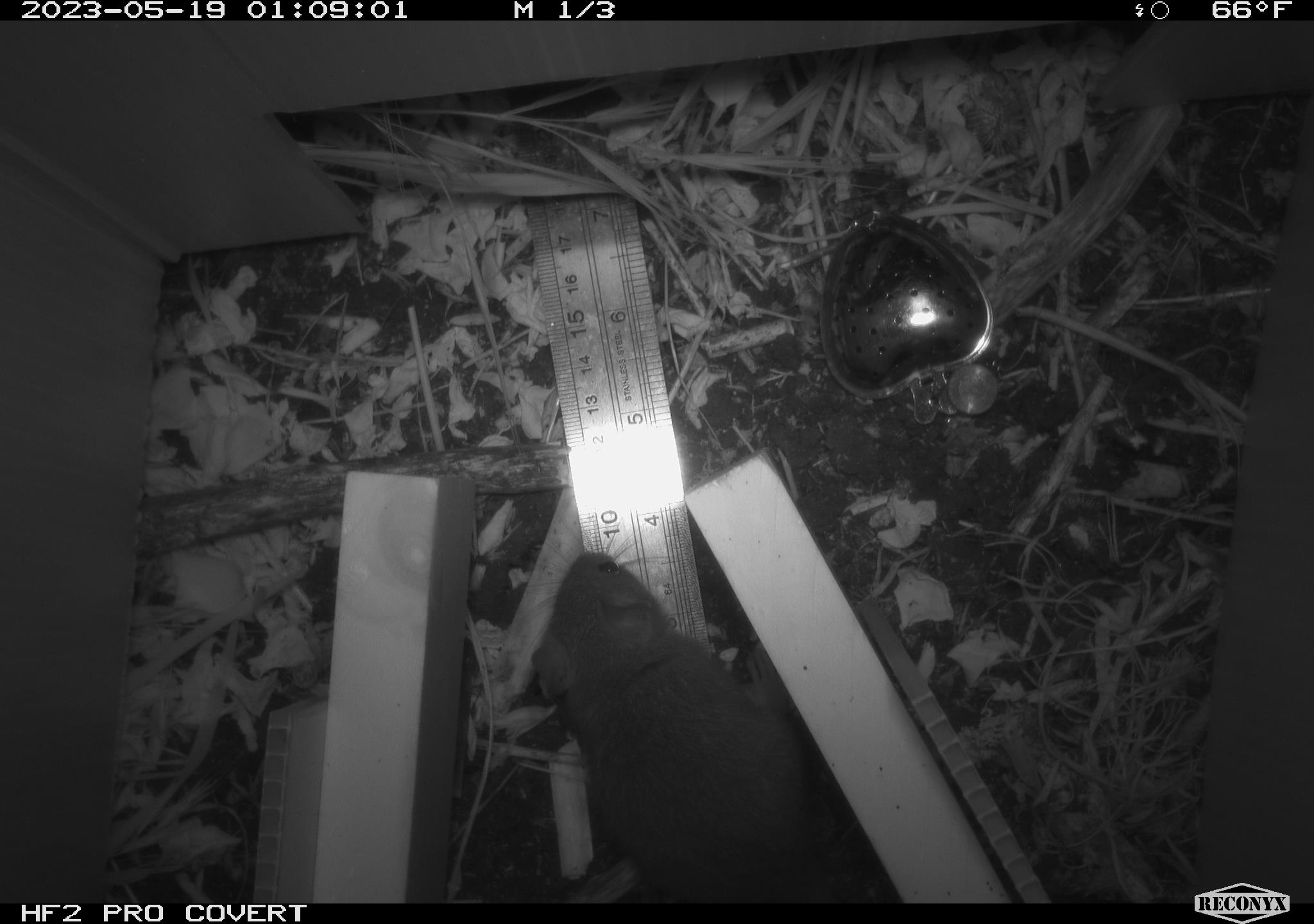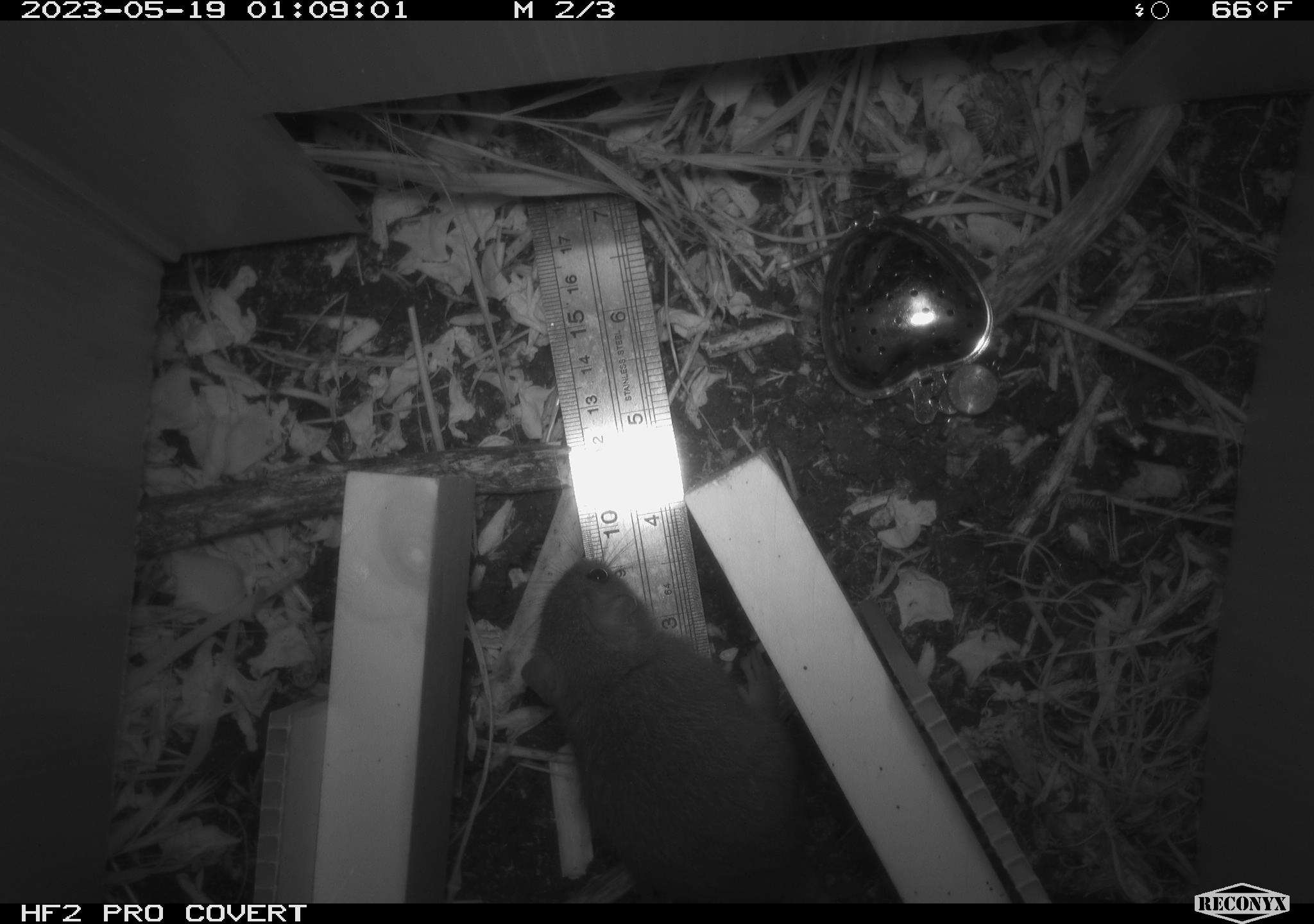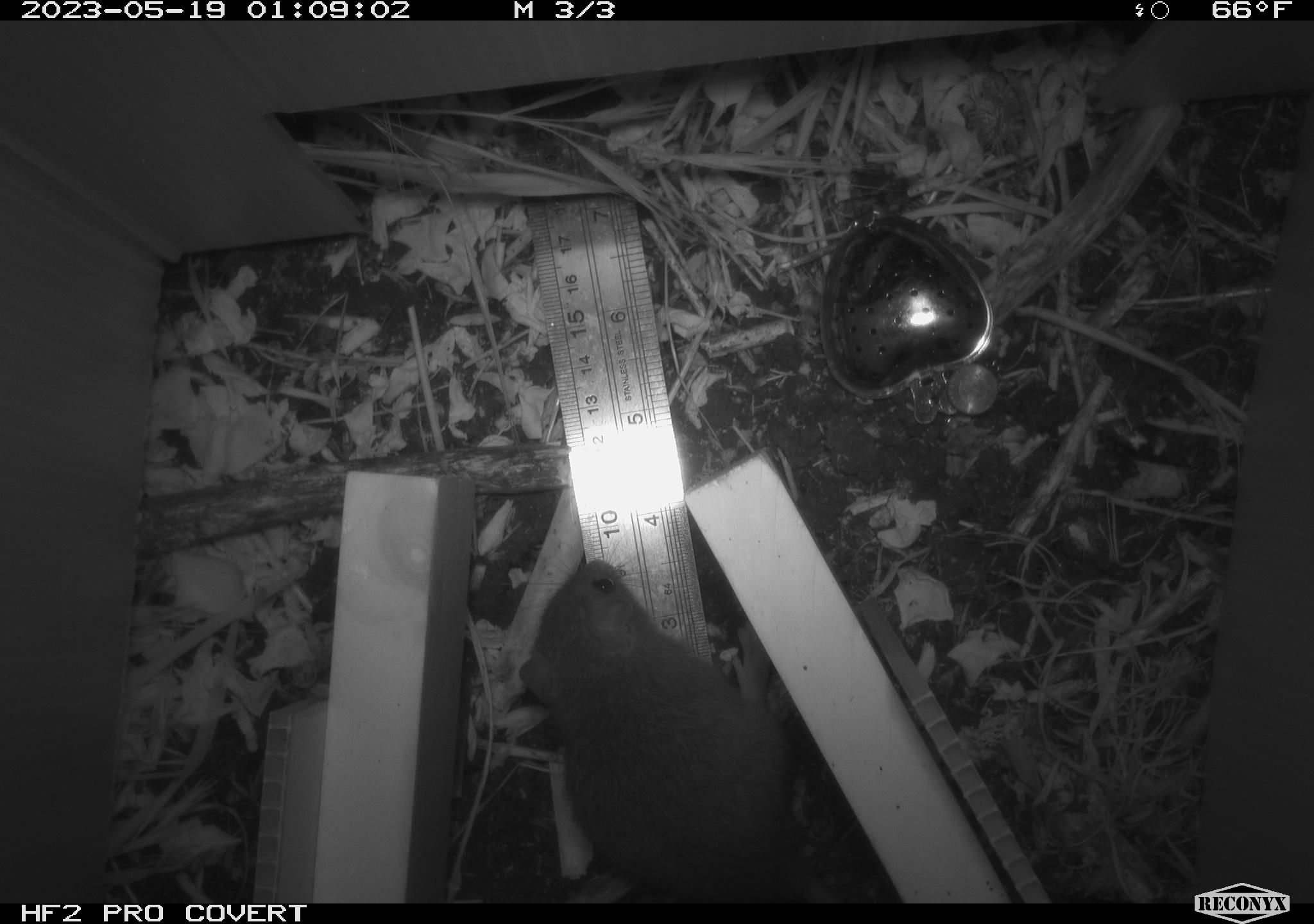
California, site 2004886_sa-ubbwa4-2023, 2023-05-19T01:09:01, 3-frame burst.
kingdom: Animalia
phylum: Chordata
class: Mammalia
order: Rodentia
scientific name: Rodentia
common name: mouse species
Mouse species (Rodentia).